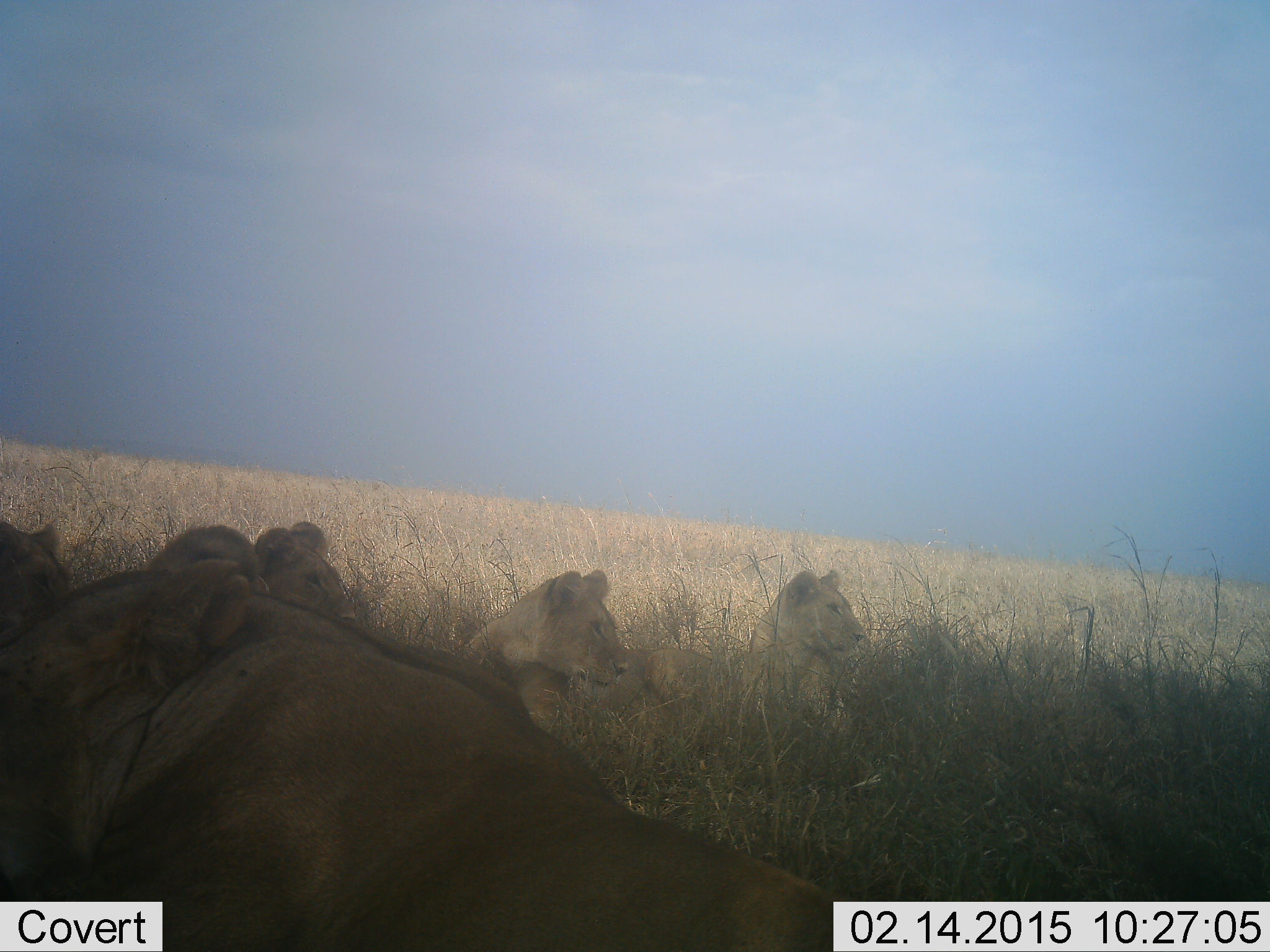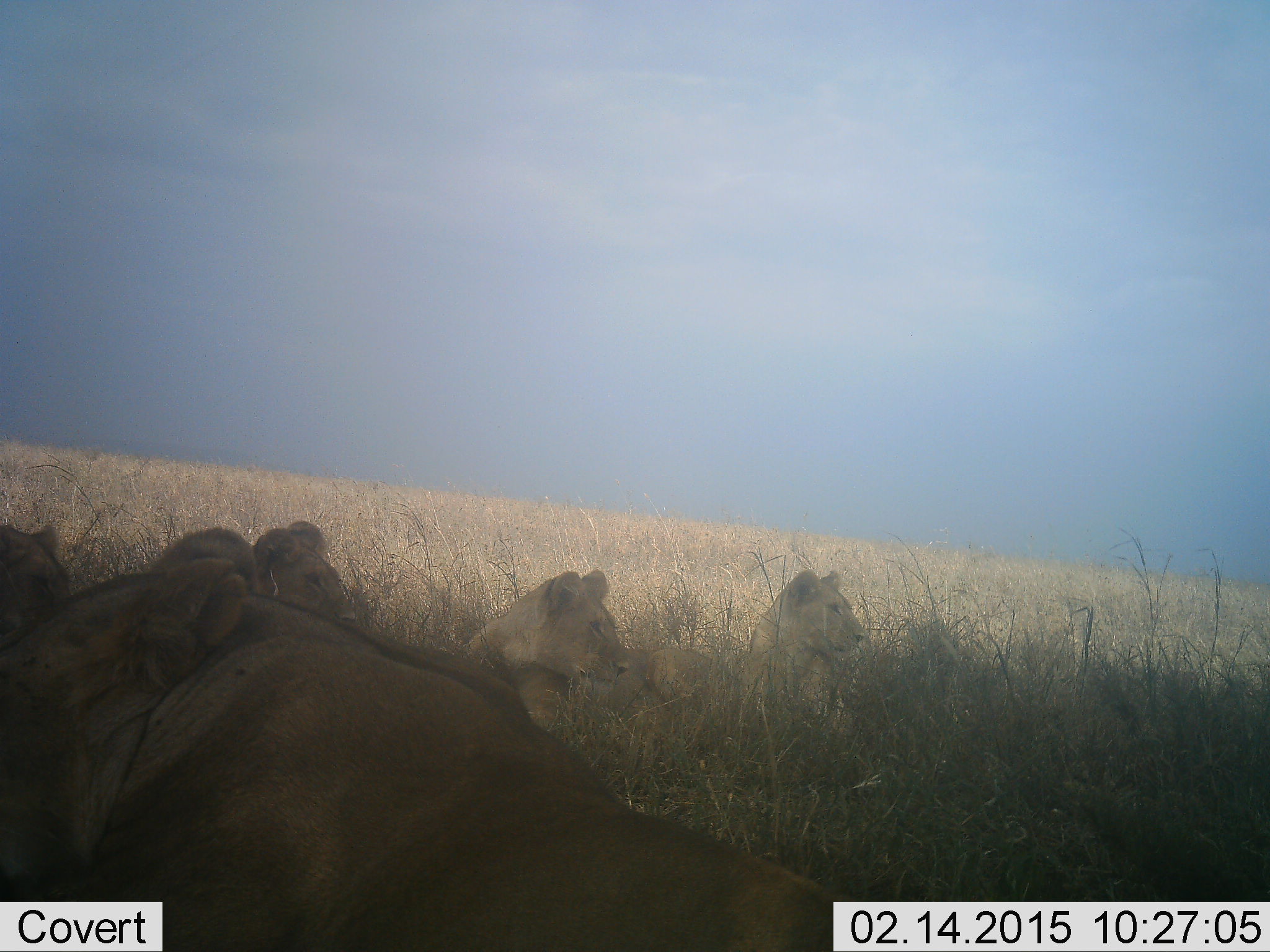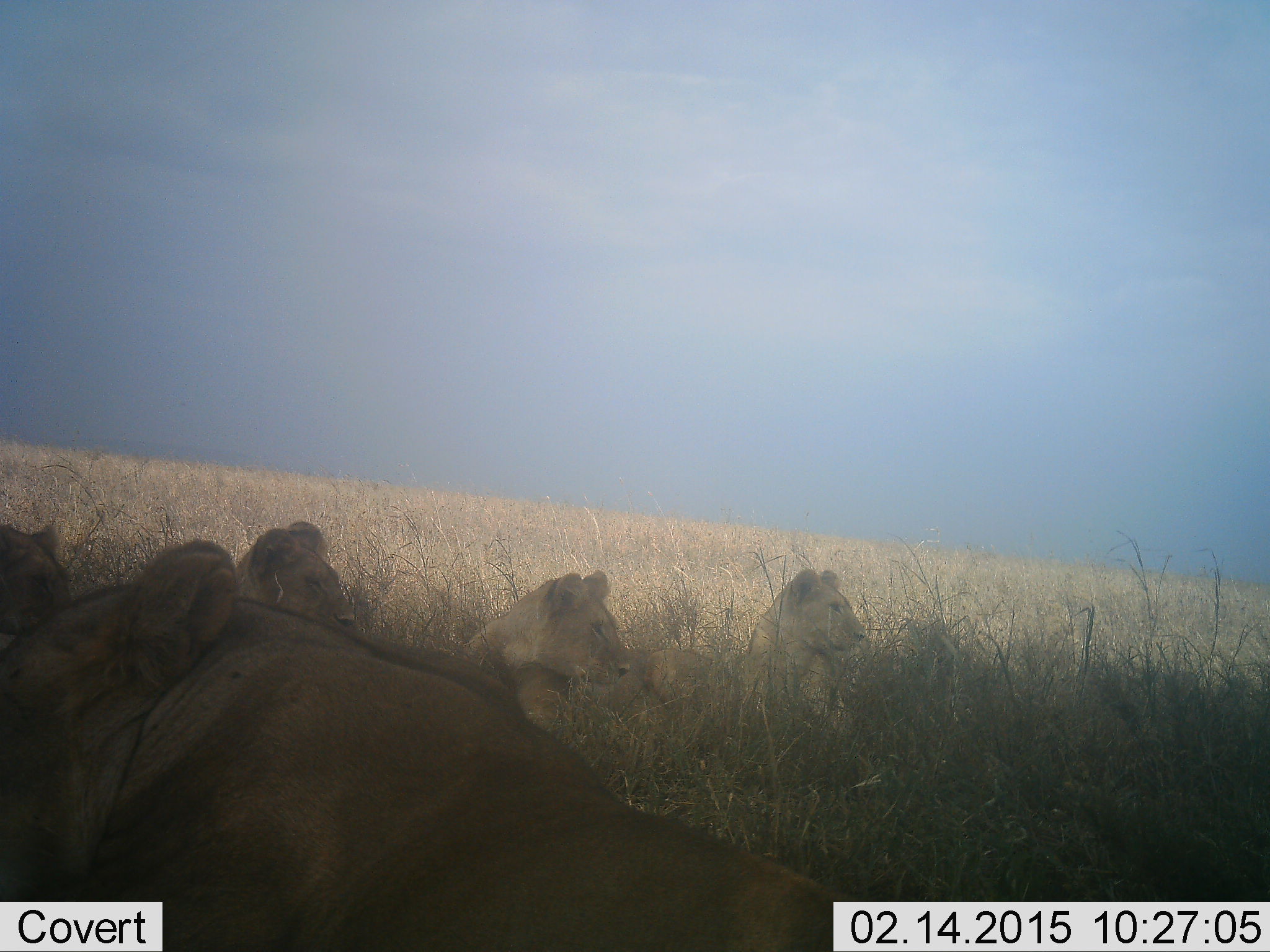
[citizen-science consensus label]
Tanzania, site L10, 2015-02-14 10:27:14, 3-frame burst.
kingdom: Animalia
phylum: Chordata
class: Mammalia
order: Carnivora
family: Felidae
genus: Panthera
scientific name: Panthera leo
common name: lion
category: lionfemale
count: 5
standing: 0%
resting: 100%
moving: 10%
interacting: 0%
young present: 10%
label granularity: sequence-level